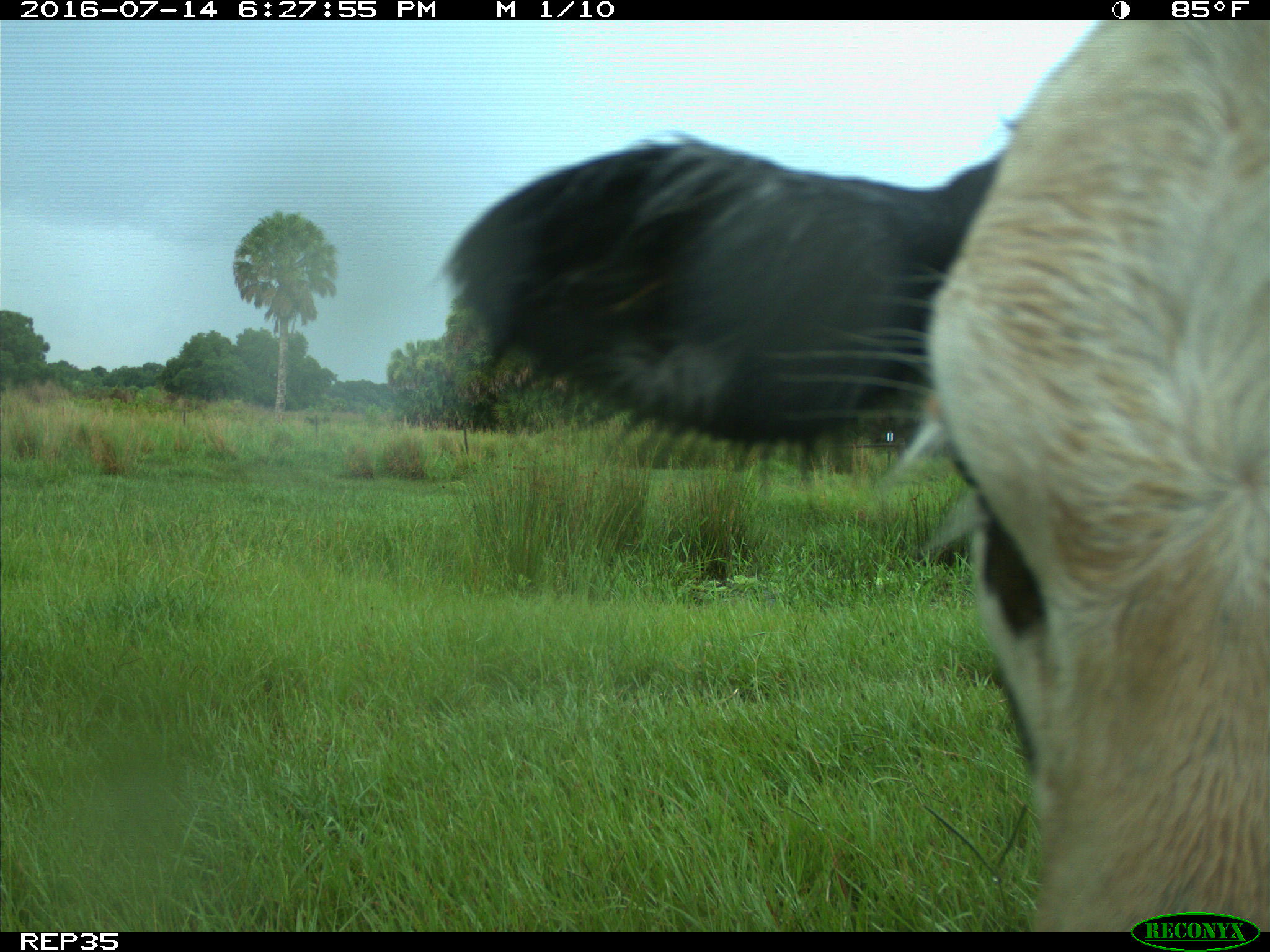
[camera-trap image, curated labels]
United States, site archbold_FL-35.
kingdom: Animalia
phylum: Chordata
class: Mammalia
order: Artiodactyla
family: Bovidae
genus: Bos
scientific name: Bos taurus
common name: domestic cow